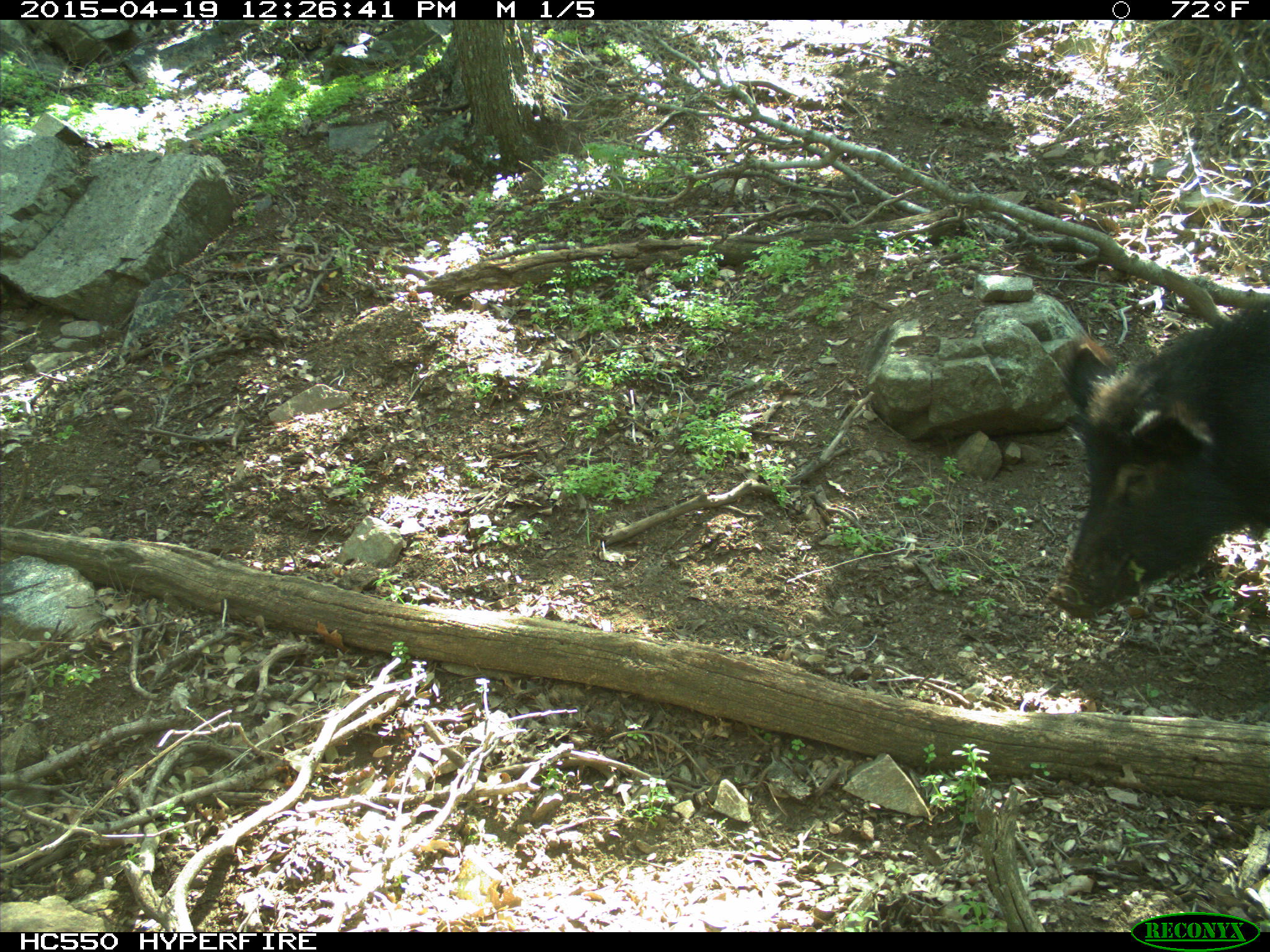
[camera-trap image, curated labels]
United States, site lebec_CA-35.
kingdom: Animalia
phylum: Chordata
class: Mammalia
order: Artiodactyla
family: Suidae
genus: Sus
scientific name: Sus scrofa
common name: wild boar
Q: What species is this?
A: Sus scrofa (wild boar).